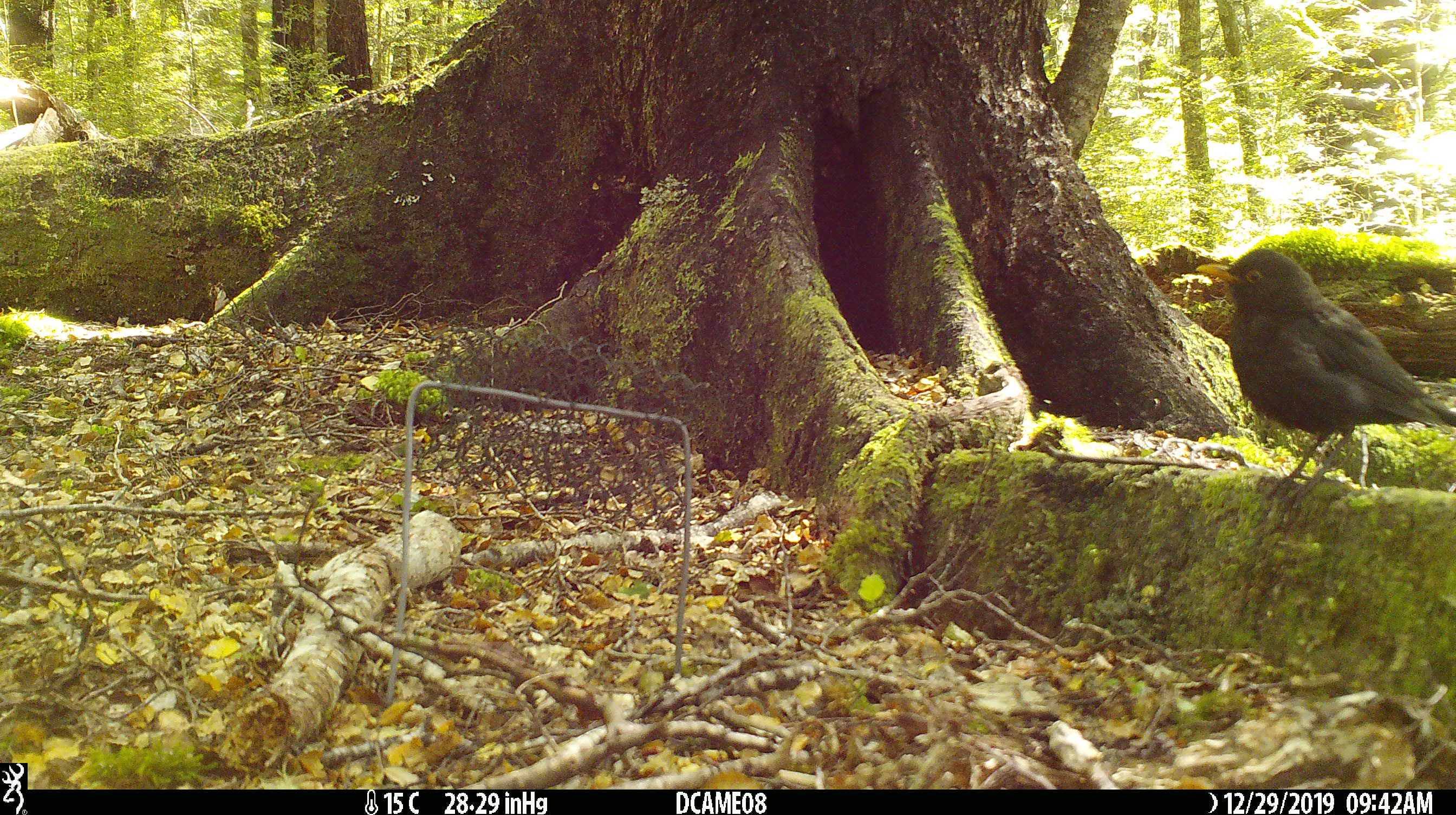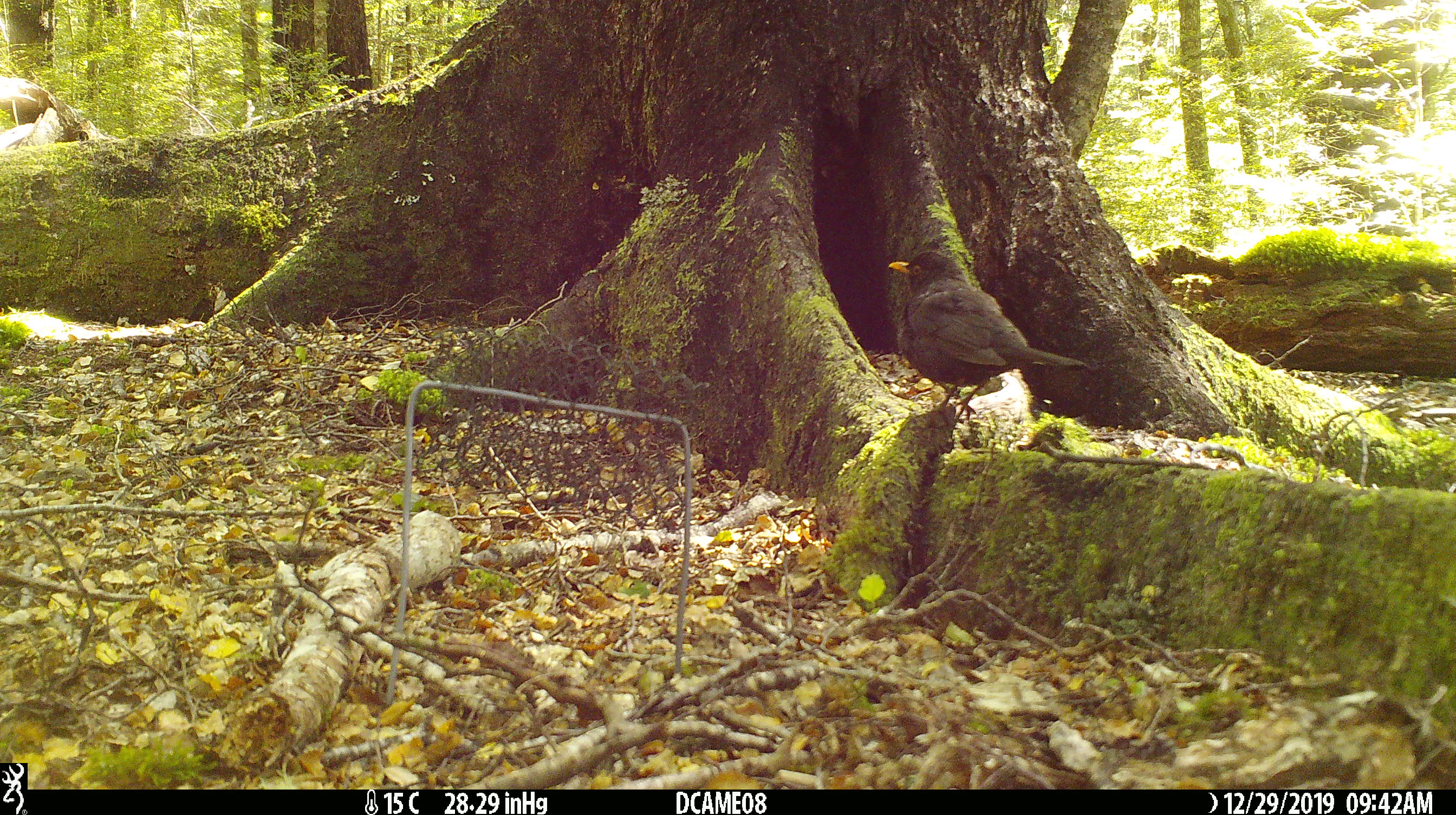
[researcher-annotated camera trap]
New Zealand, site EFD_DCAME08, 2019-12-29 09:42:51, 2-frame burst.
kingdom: Animalia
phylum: Chordata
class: Aves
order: Passeriformes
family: Turdidae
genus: Turdus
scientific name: Turdus merula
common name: eurasian blackbird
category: blackbird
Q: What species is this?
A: Blackbird (eurasian blackbird) (Turdus merula).